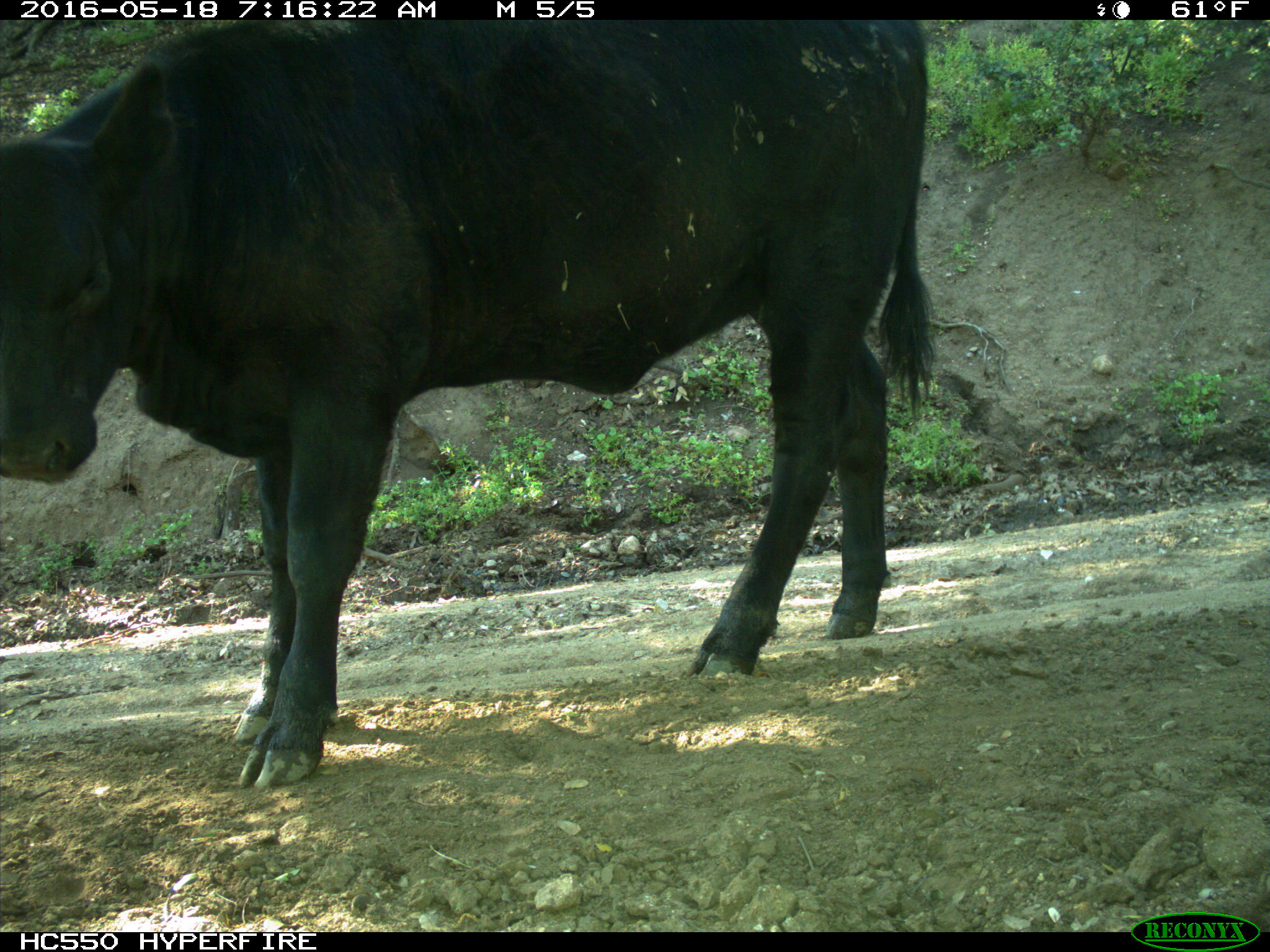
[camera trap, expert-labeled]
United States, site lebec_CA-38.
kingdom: Animalia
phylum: Chordata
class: Mammalia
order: Artiodactyla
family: Bovidae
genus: Bos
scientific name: Bos taurus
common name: domestic cow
Bos taurus (domestic cow).